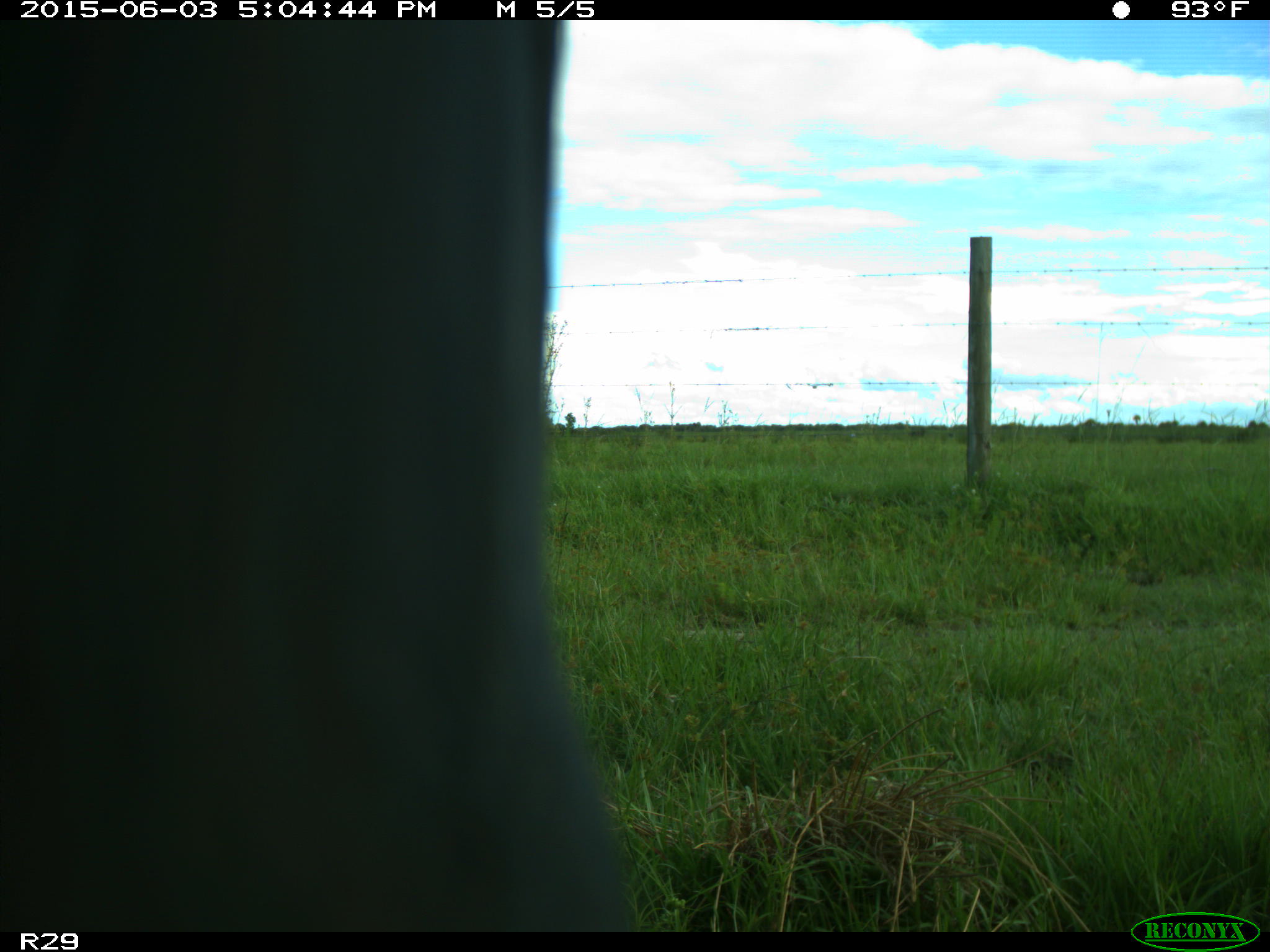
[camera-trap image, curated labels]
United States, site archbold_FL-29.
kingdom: Animalia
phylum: Chordata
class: Mammalia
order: Artiodactyla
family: Bovidae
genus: Bos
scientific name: Bos taurus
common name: domestic cow